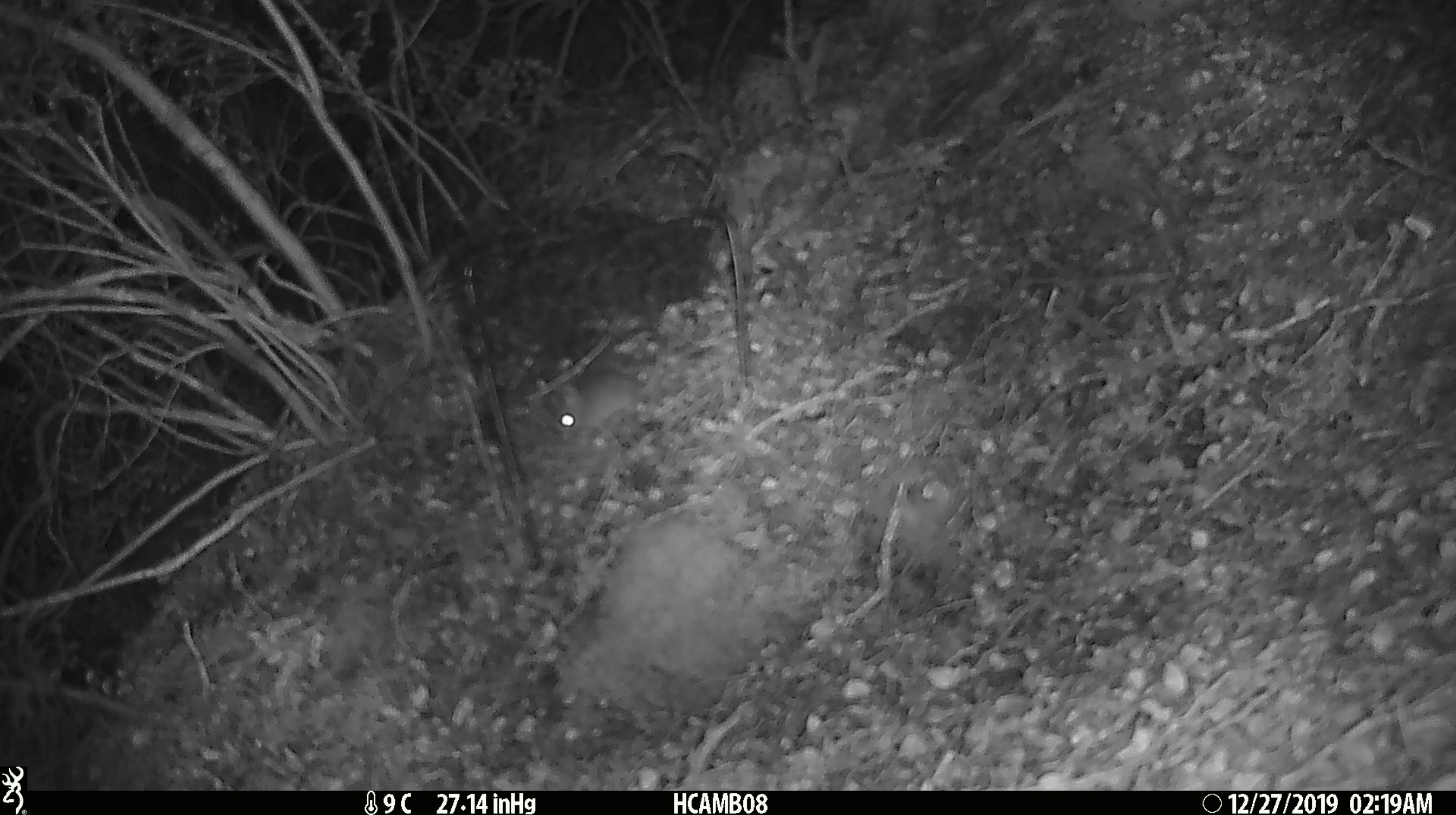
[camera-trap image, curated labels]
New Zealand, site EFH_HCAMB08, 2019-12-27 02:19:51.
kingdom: Animalia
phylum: Chordata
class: Mammalia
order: Rodentia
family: Muridae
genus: Mus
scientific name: Mus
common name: mouse